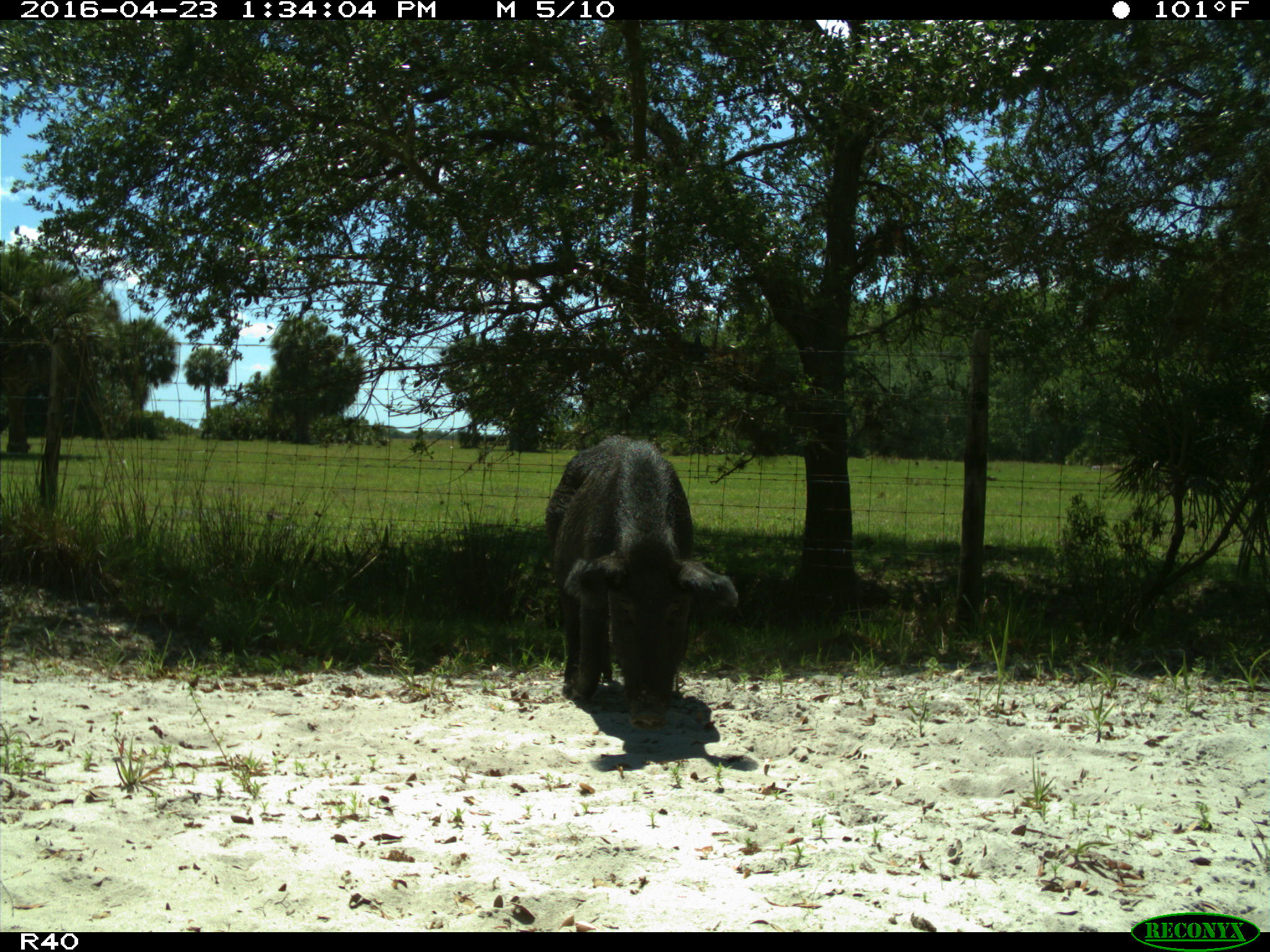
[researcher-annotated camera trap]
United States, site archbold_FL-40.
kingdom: Animalia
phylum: Chordata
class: Mammalia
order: Artiodactyla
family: Suidae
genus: Sus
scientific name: Sus scrofa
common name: wild boar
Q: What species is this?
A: Sus scrofa (wild boar).